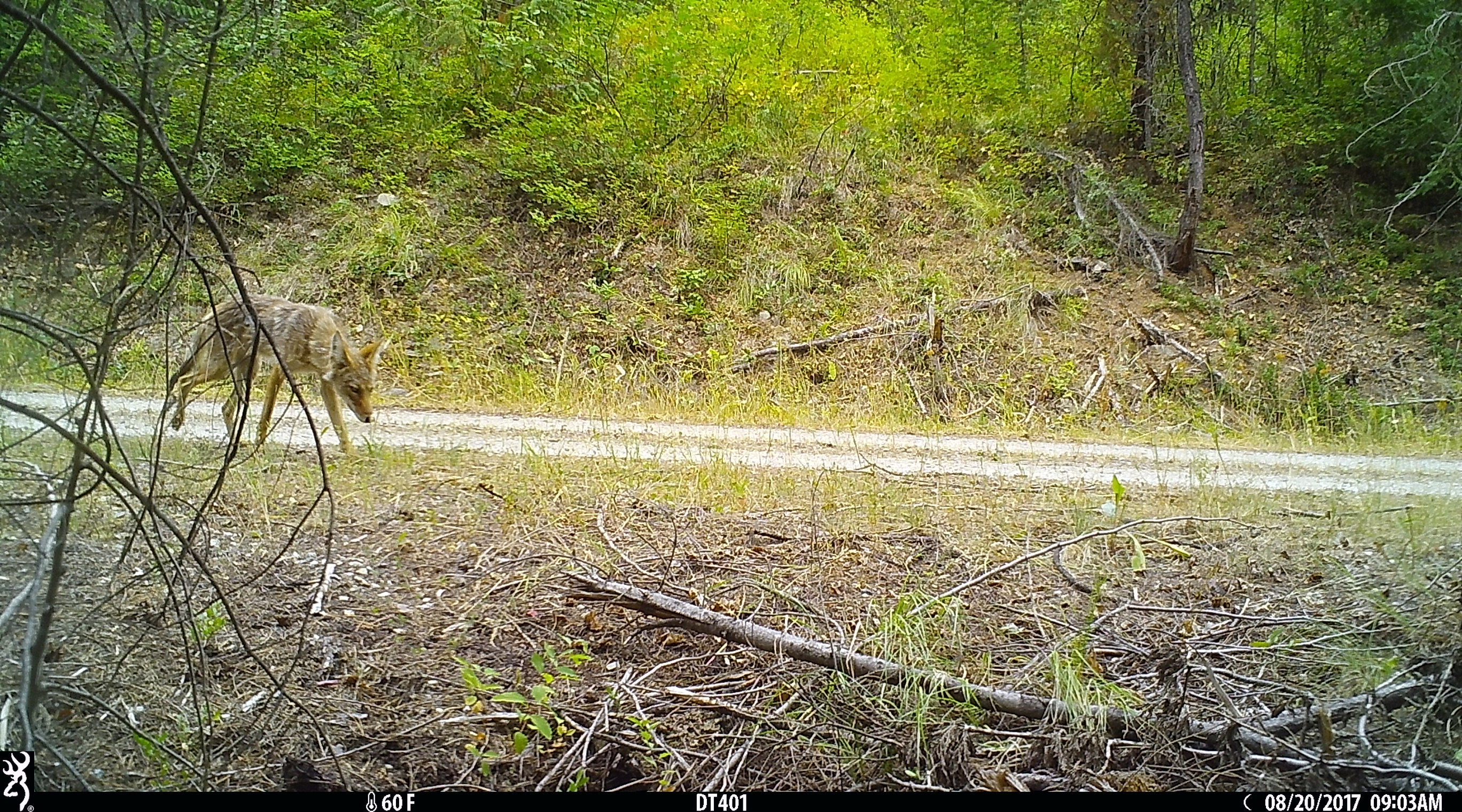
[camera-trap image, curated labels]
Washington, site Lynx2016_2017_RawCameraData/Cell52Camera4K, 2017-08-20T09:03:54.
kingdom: Animalia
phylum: Chordata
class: Mammalia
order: Carnivora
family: Canidae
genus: Canis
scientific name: Canis latrans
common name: coyote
Canis latrans (coyote). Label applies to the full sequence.